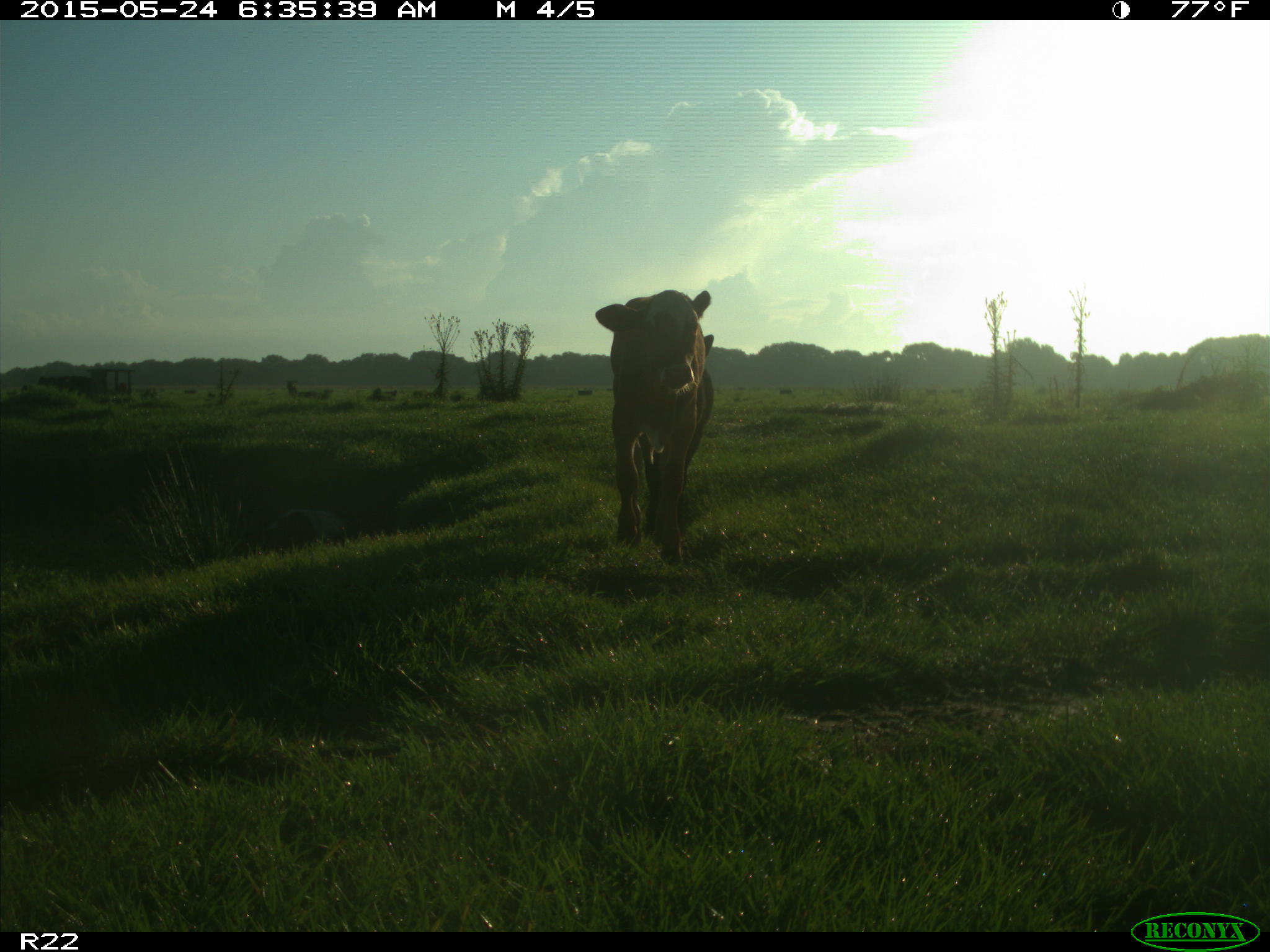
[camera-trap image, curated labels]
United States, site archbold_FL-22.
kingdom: Animalia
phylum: Chordata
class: Mammalia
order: Artiodactyla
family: Bovidae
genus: Bos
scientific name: Bos taurus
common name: domestic cow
Bos taurus (domestic cow).